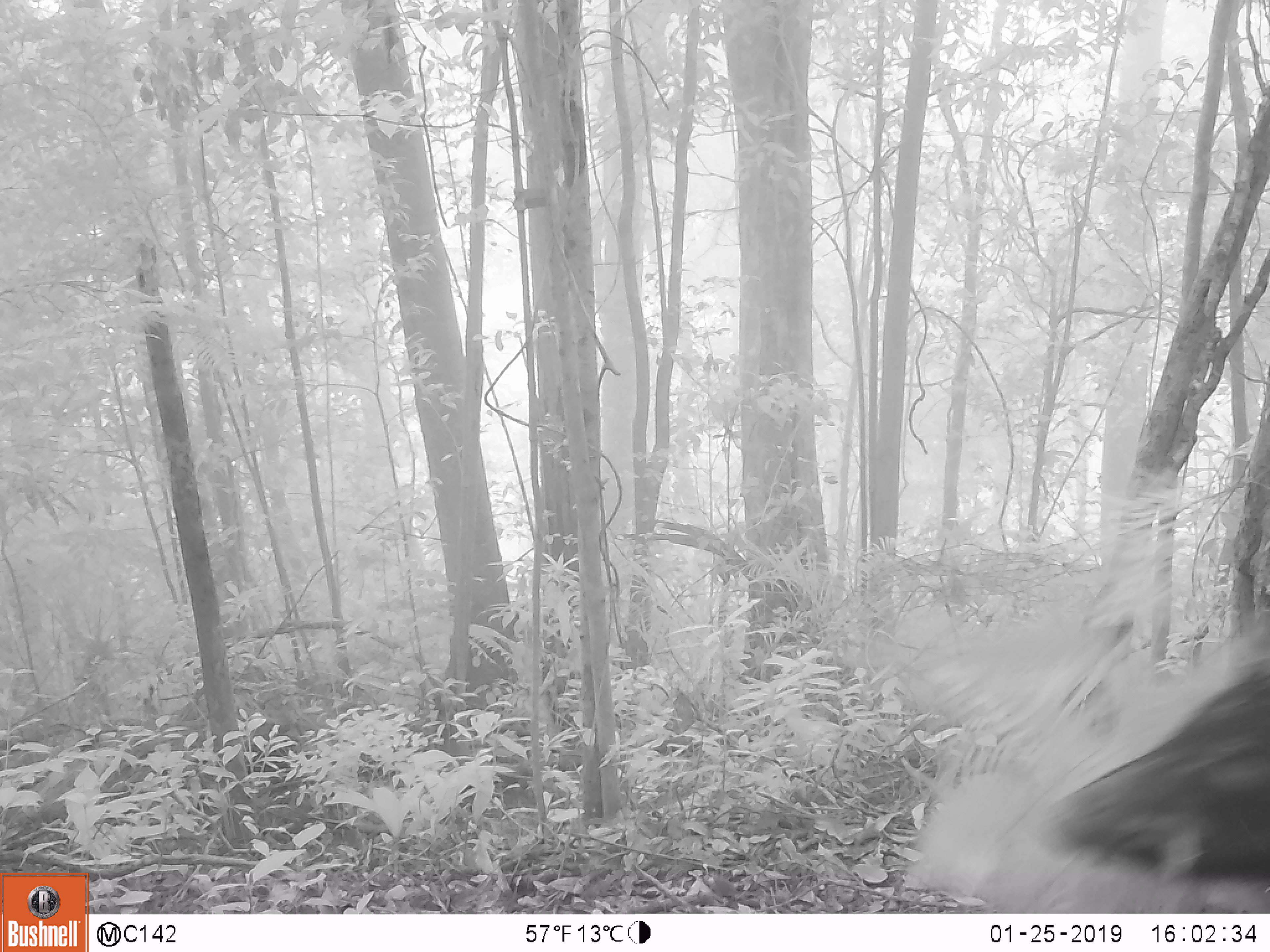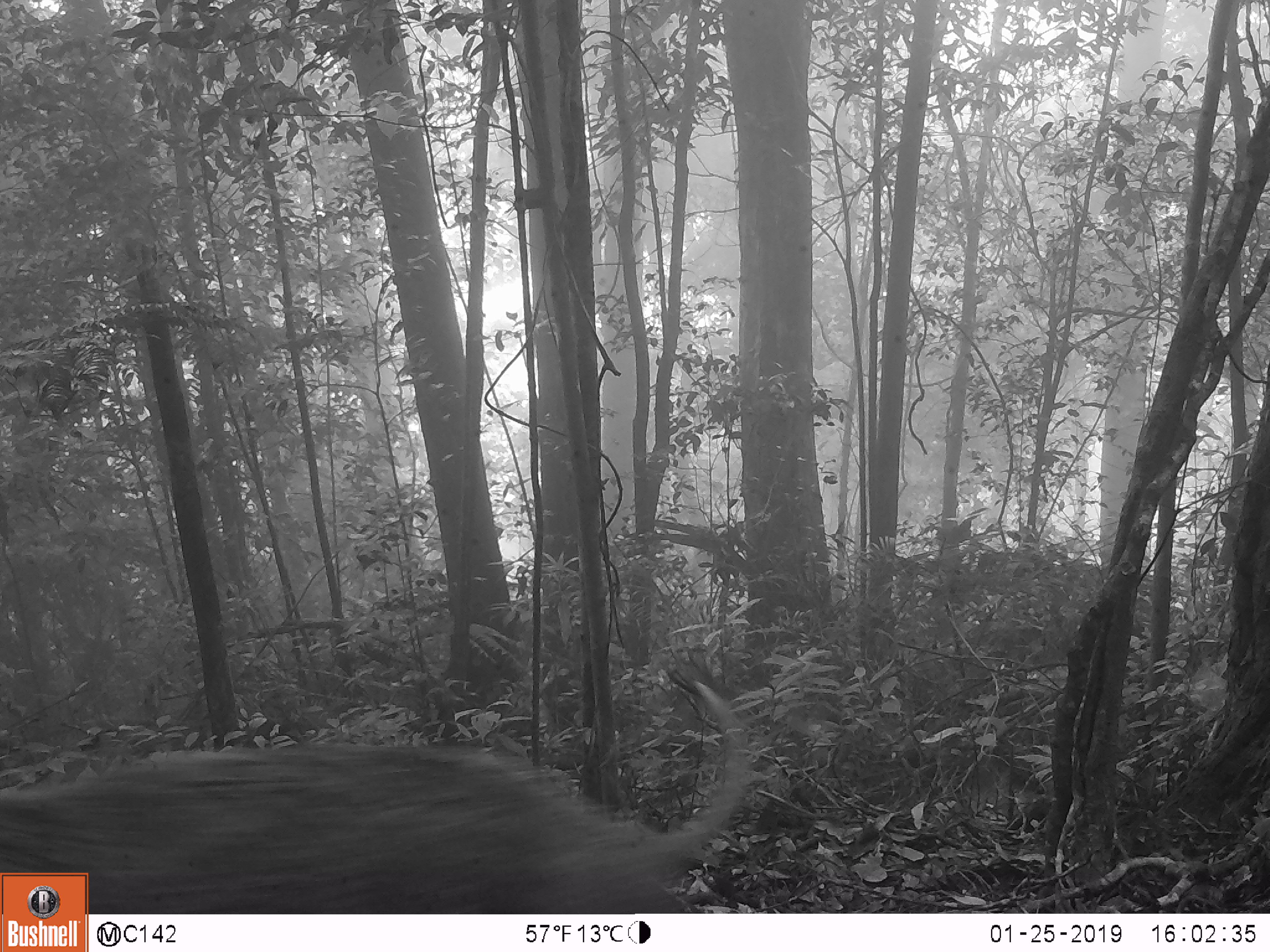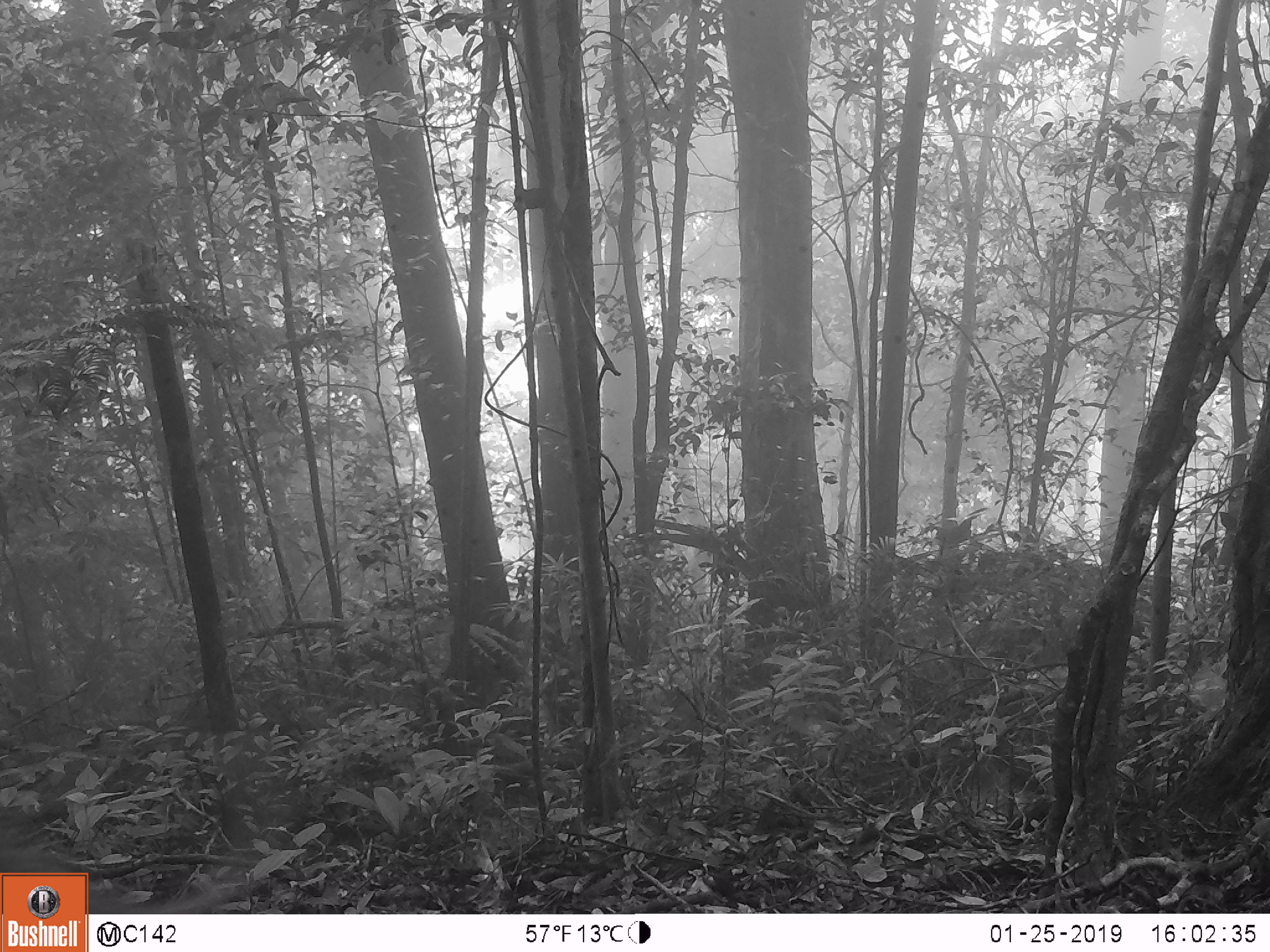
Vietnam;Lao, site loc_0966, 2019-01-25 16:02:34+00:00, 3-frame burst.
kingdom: Animalia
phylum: Chordata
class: Mammalia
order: Artiodactyla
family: Suidae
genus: Sus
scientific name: Sus scrofa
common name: eurasian wild pig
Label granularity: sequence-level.